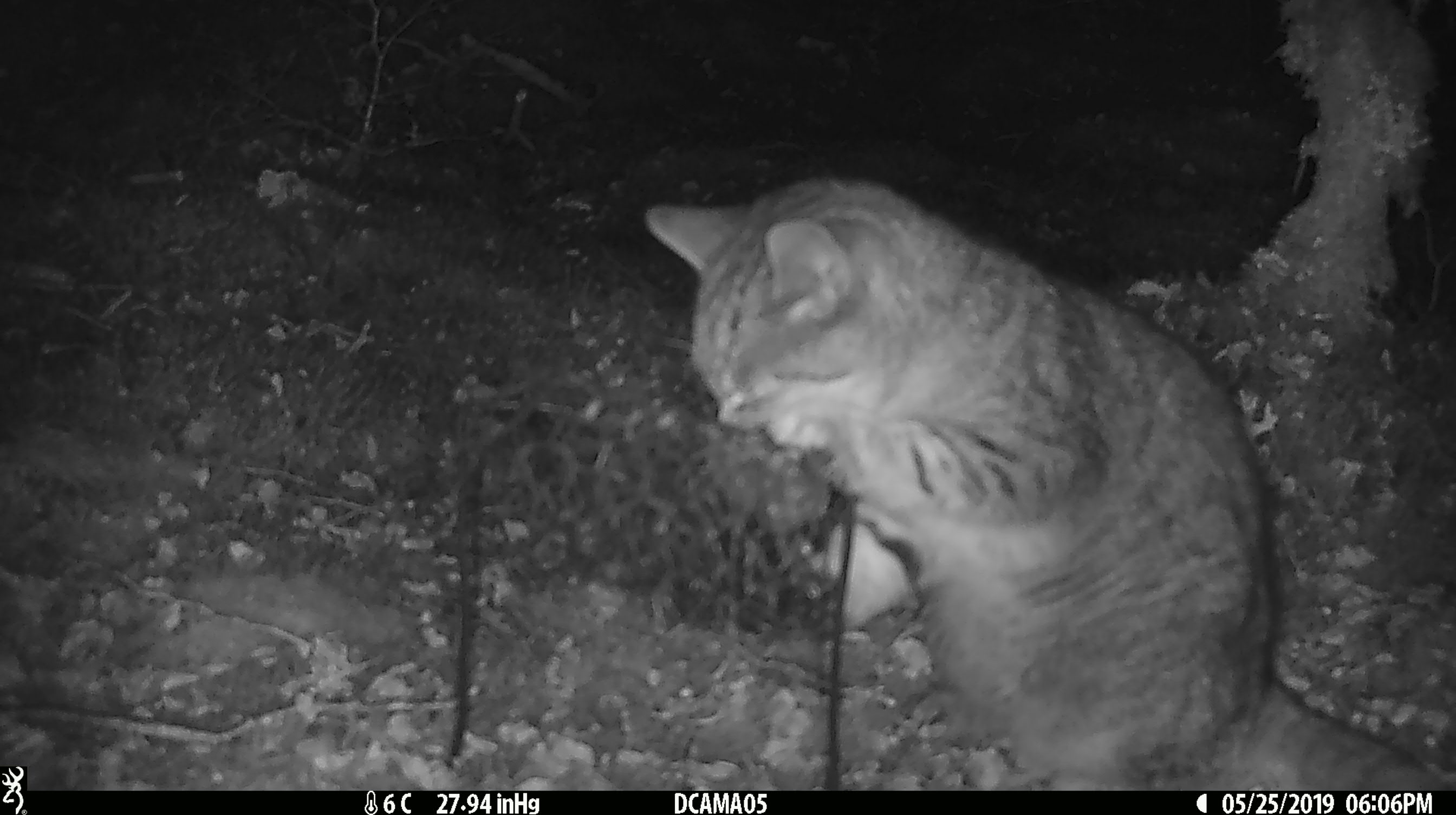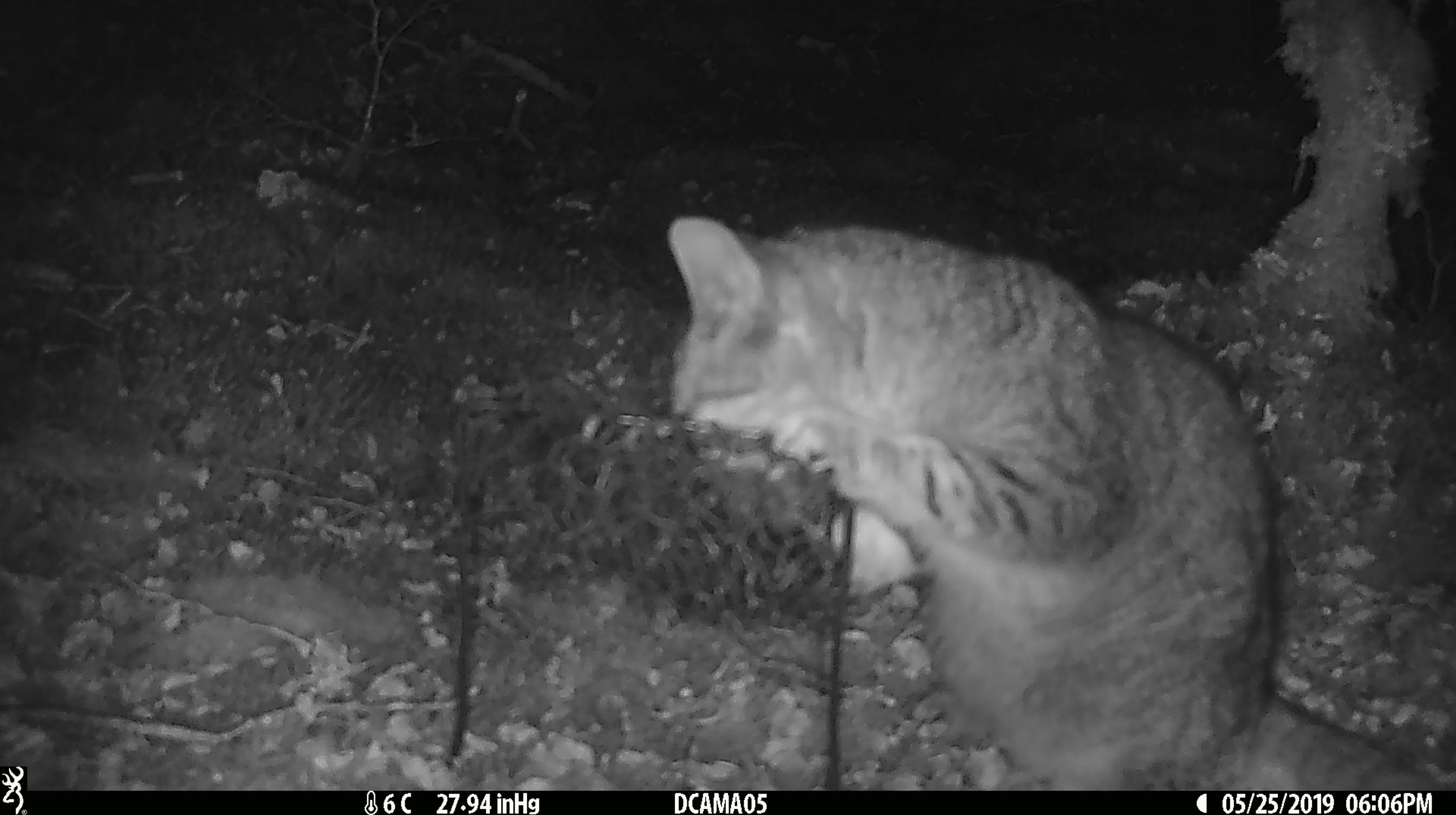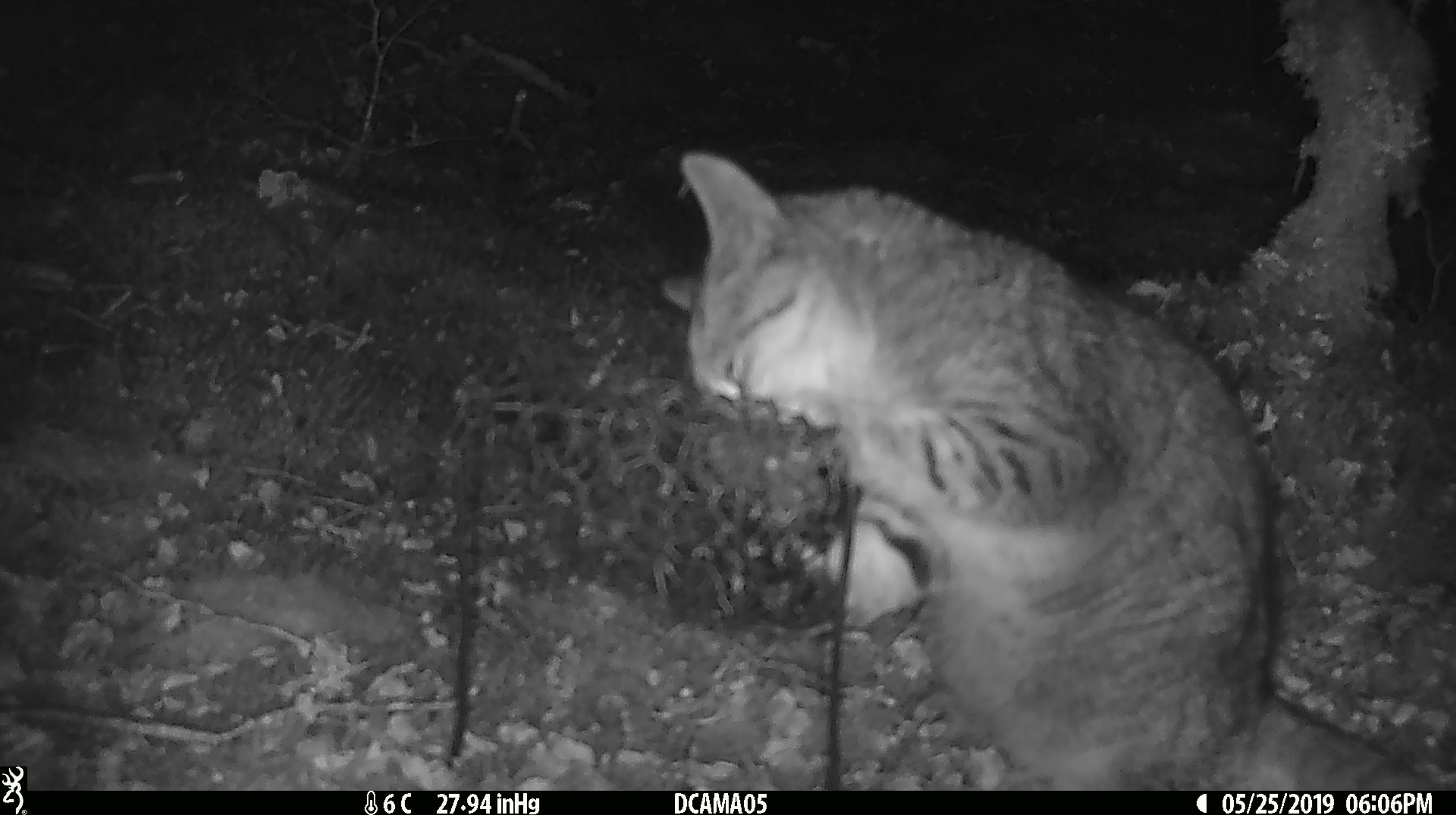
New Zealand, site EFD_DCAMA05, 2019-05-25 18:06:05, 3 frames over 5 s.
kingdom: Animalia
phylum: Chordata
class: Mammalia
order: Carnivora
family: Felidae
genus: Felis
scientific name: Felis catus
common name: domestic cat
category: cat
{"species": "cat (domestic cat) (Felis catus)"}